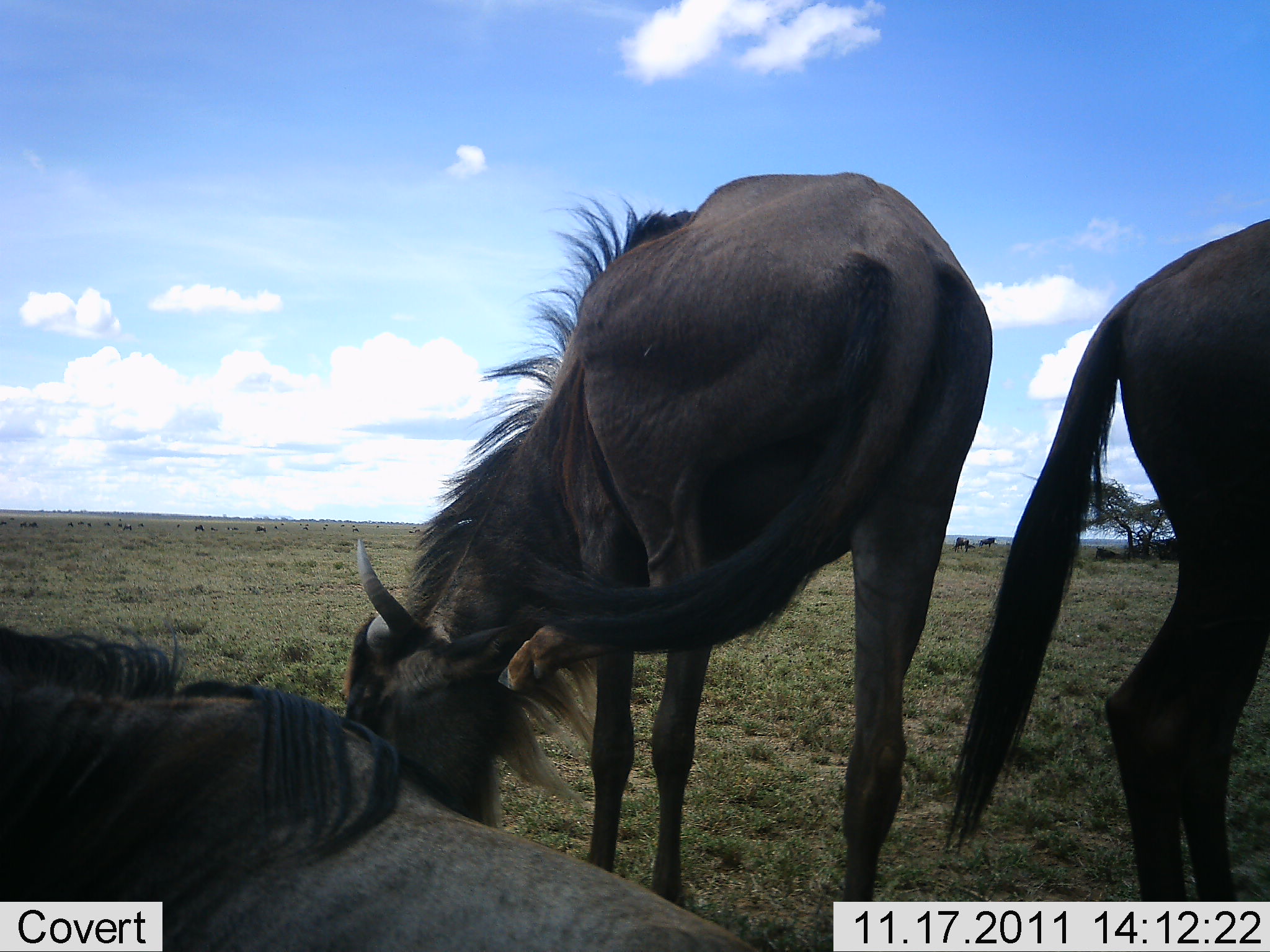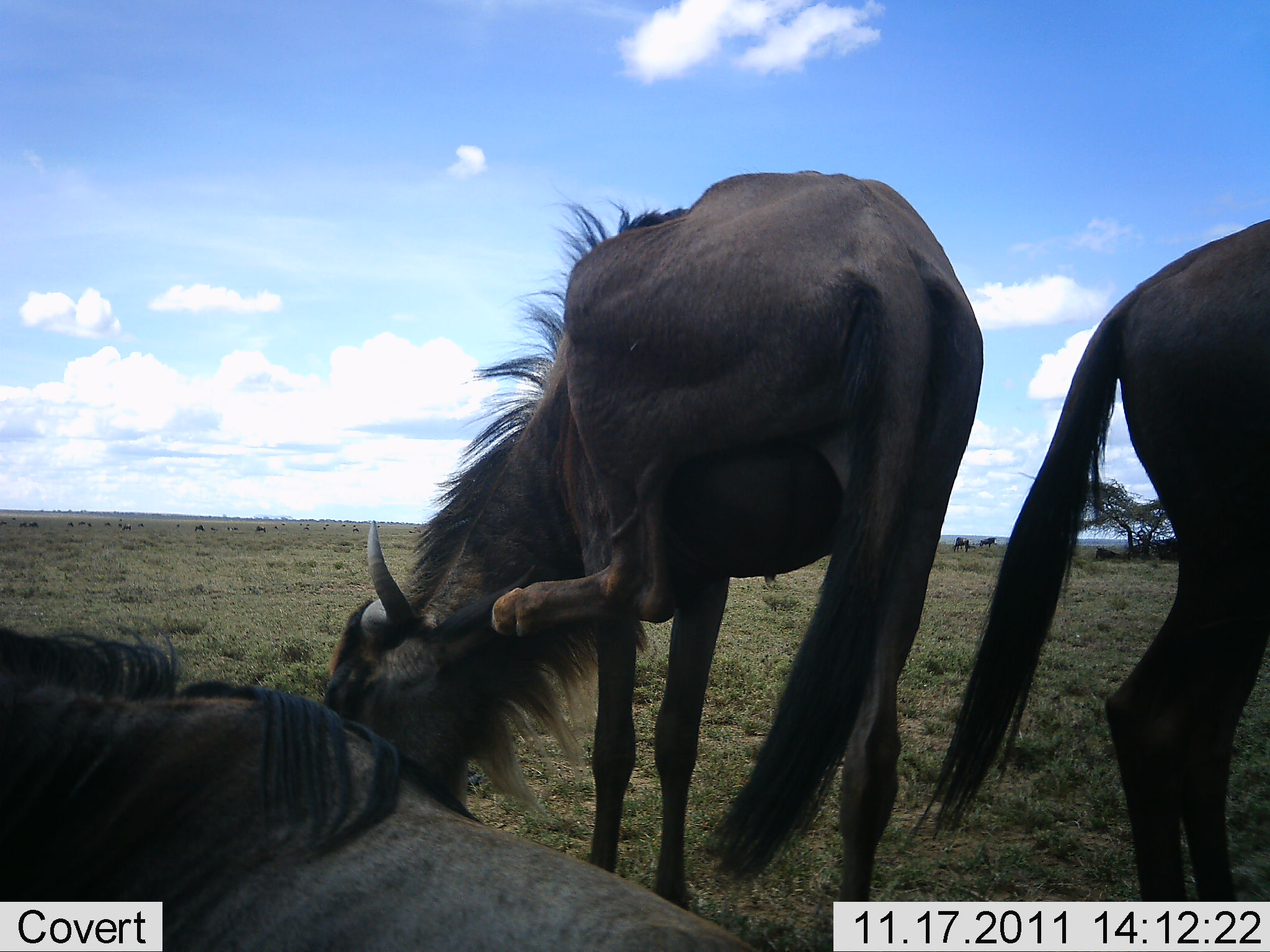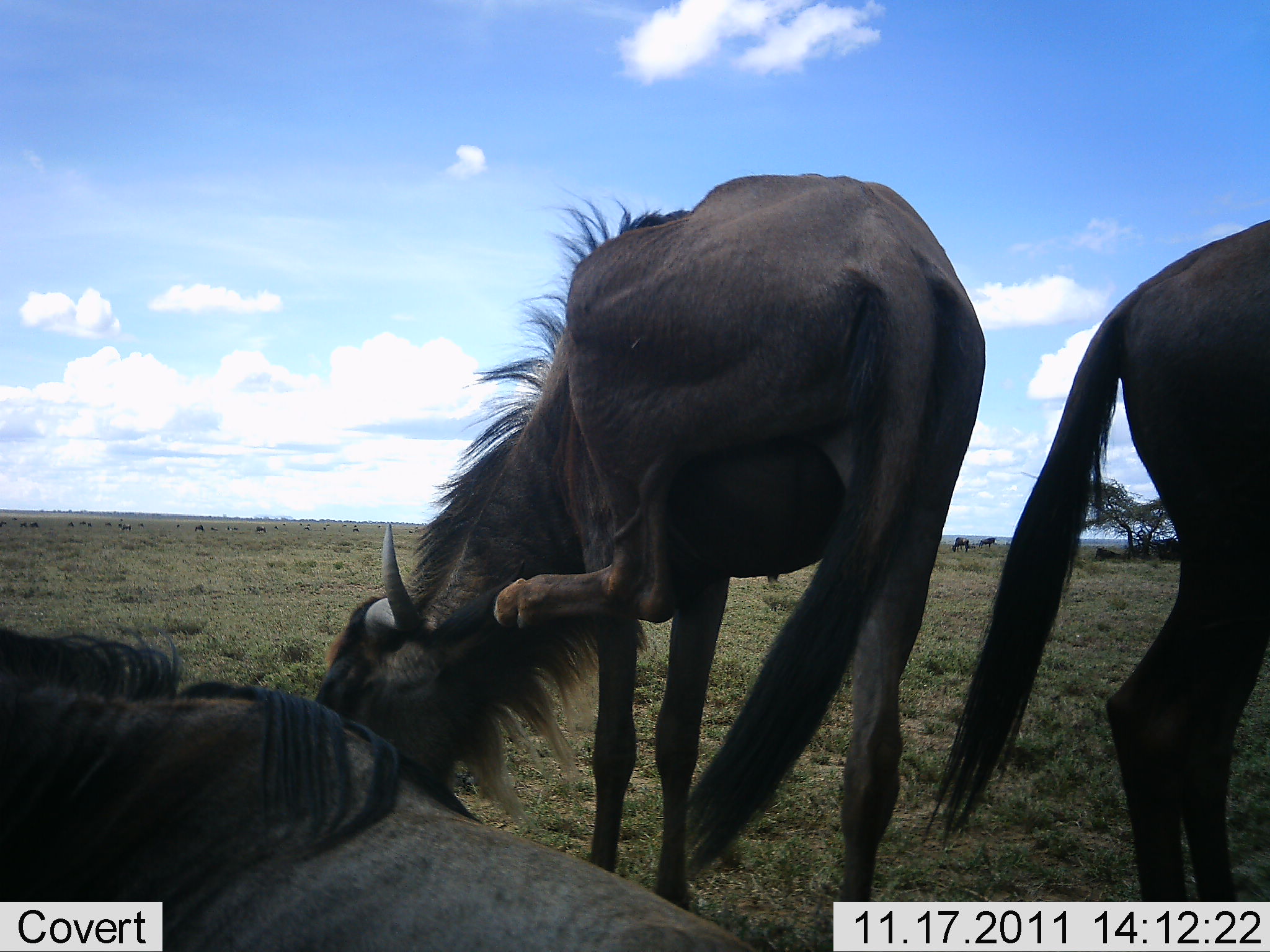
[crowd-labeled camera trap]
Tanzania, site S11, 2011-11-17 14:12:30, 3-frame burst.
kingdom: Animalia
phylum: Chordata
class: Mammalia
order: Artiodactyla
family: Bovidae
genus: Connochaetes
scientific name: Connochaetes taurinus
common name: blue wildebeest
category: wildebeest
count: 3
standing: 82%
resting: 45%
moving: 0%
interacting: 27%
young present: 0%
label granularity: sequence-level